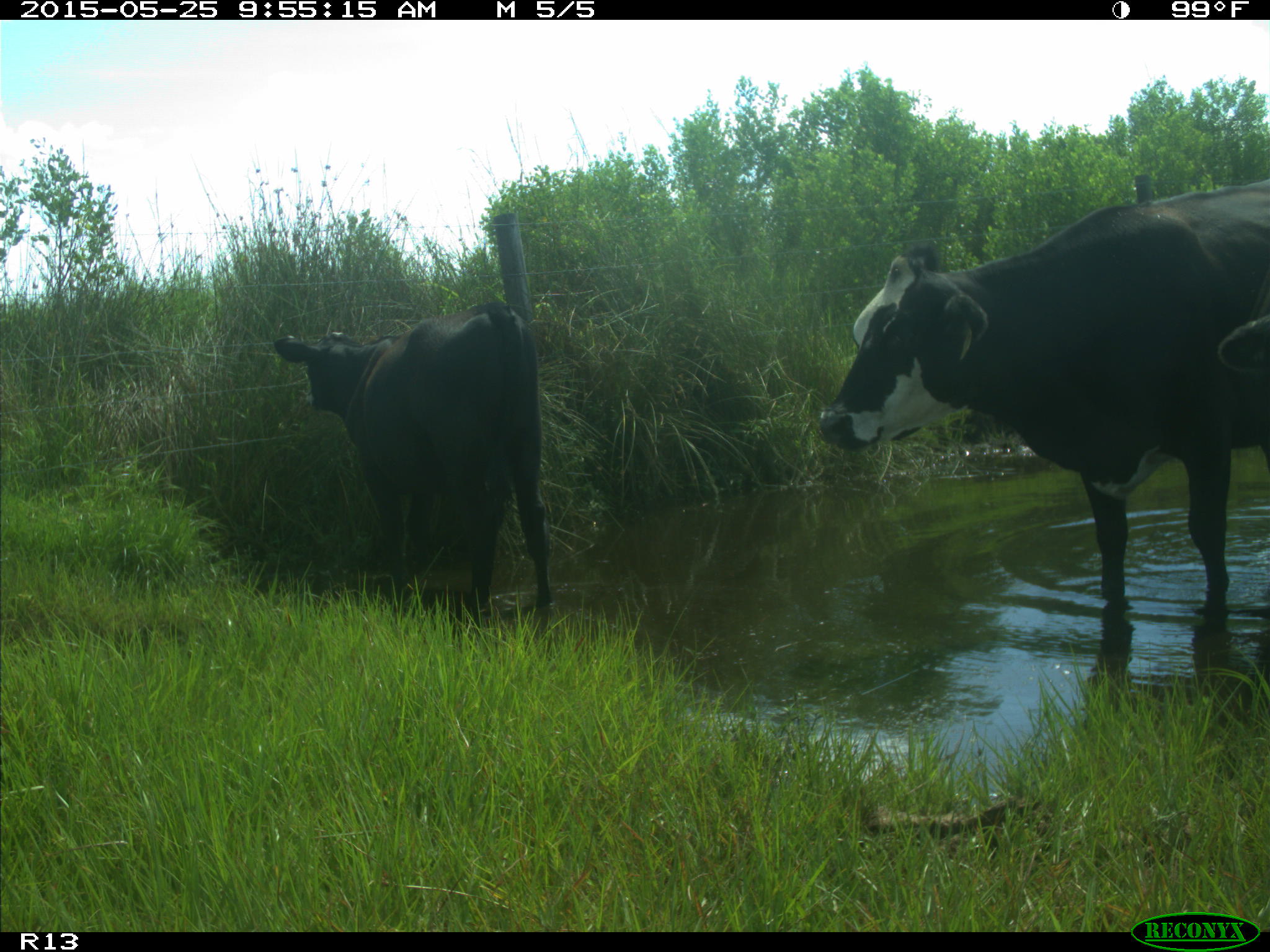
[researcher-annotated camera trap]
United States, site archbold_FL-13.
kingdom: Animalia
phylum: Chordata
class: Mammalia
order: Artiodactyla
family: Bovidae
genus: Bos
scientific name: Bos taurus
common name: domestic cow